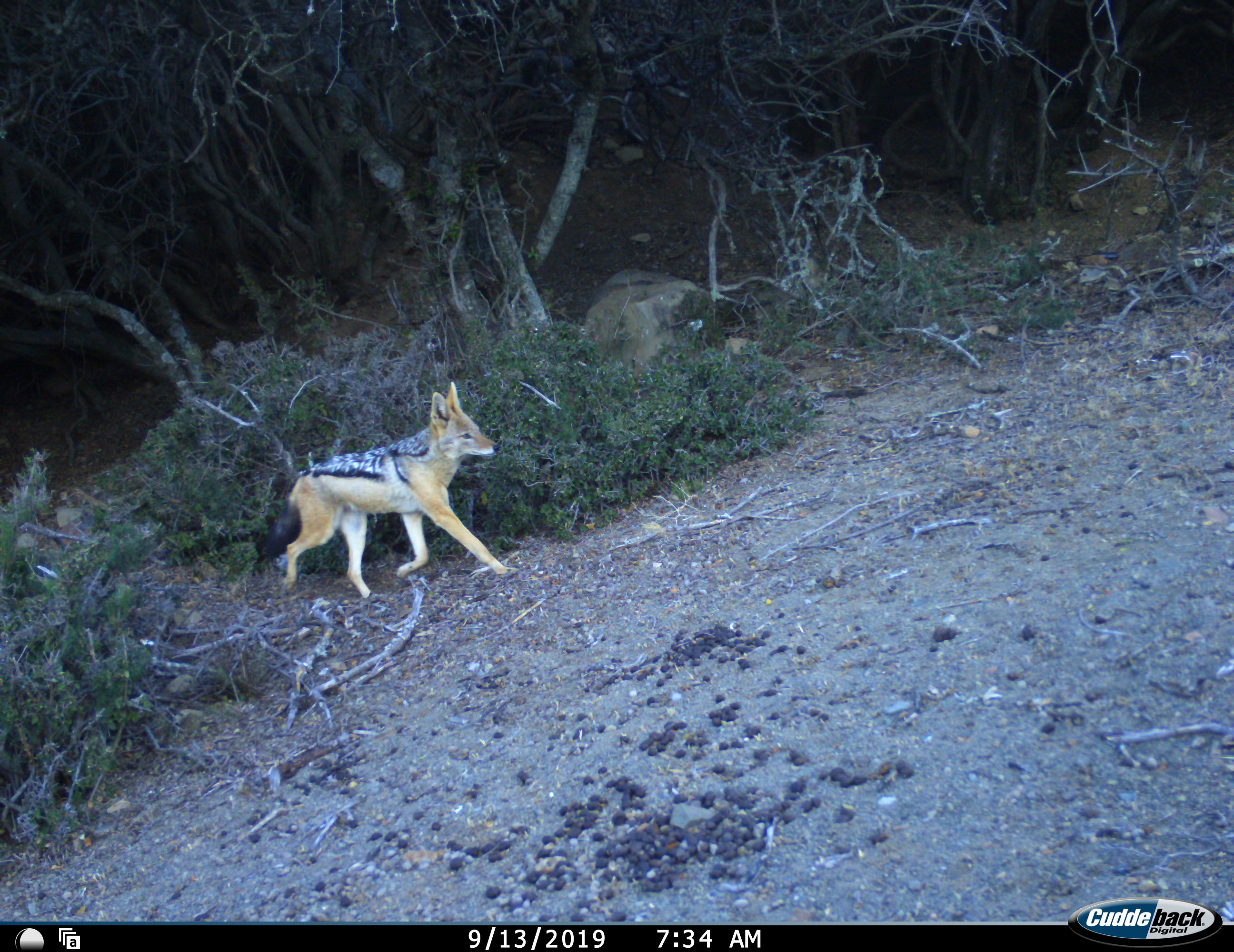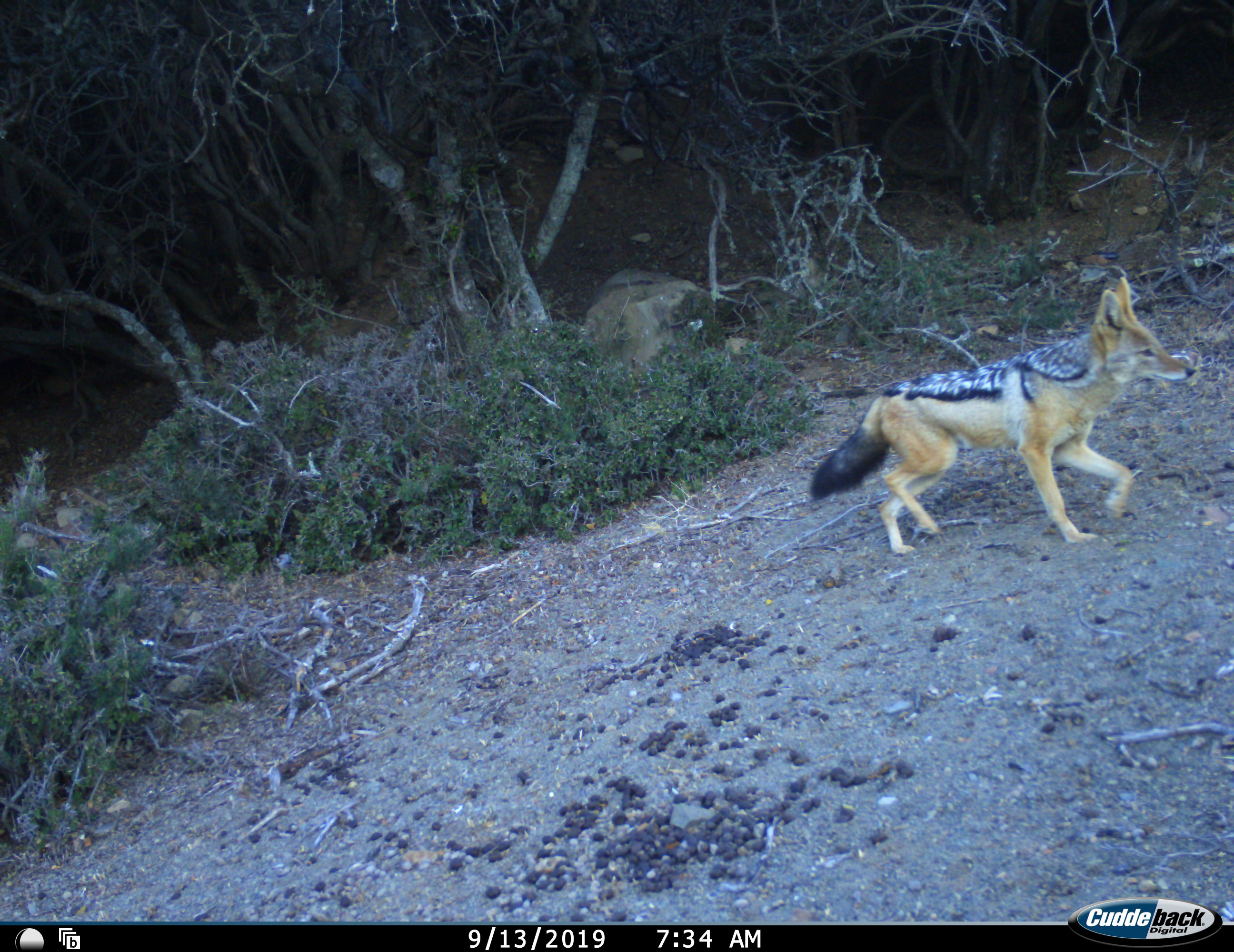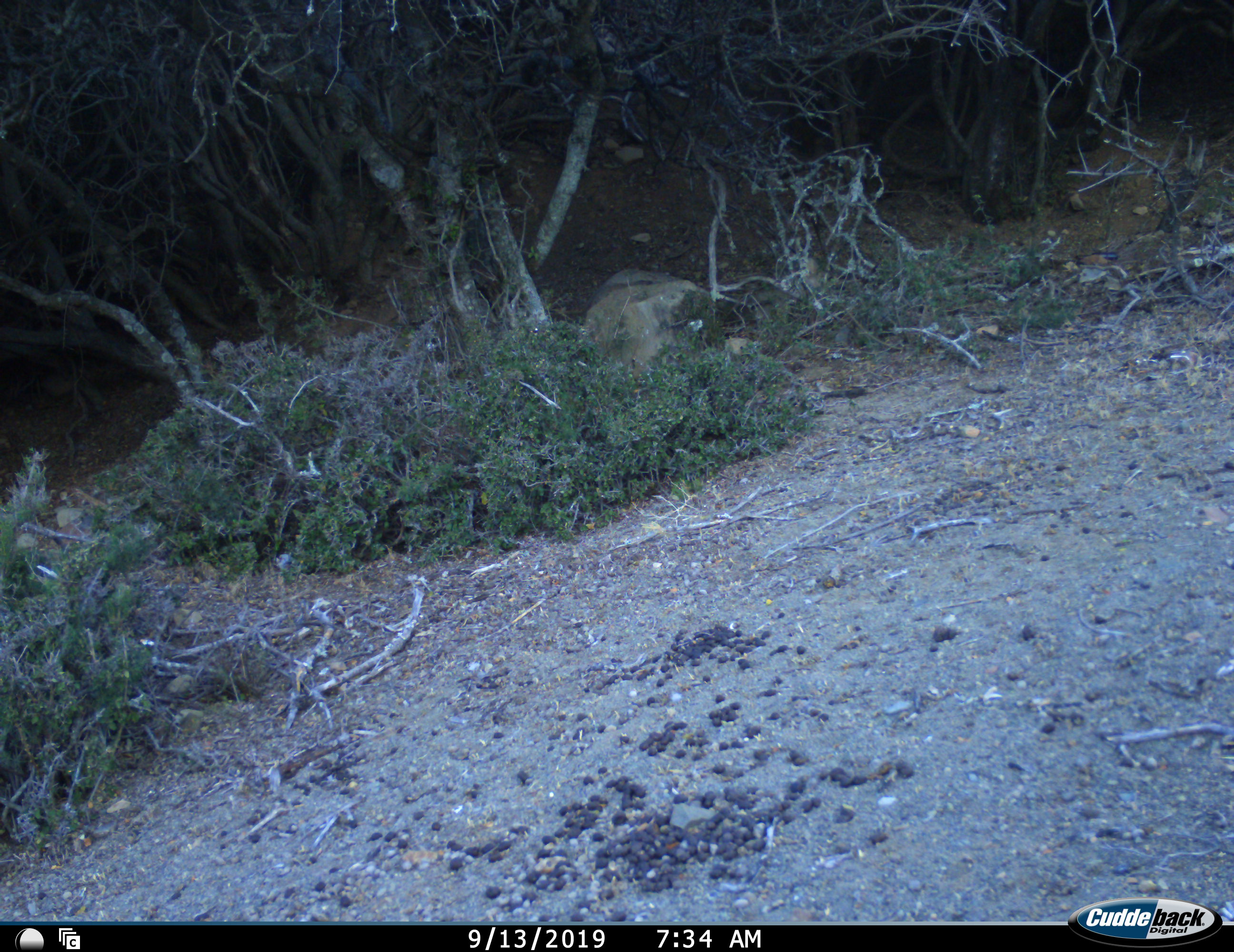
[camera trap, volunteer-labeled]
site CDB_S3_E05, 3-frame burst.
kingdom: Animalia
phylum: Chordata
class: Mammalia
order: Carnivora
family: Canidae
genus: Lupulella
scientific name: Lupulella mesomelas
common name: black-backed jackal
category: jackalblackbacked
Jackalblackbacked (black-backed jackal) (Lupulella mesomelas), count 1. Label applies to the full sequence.